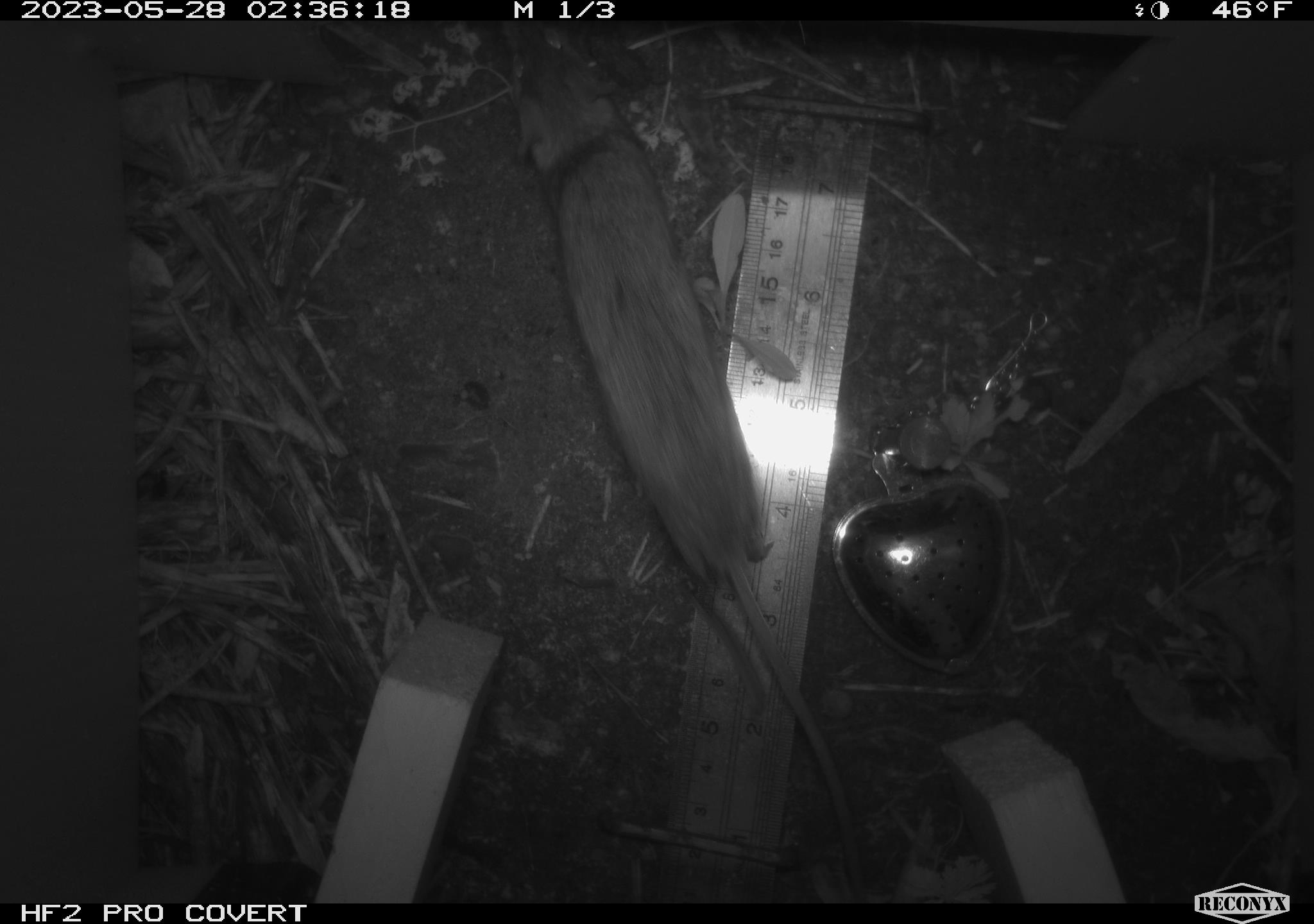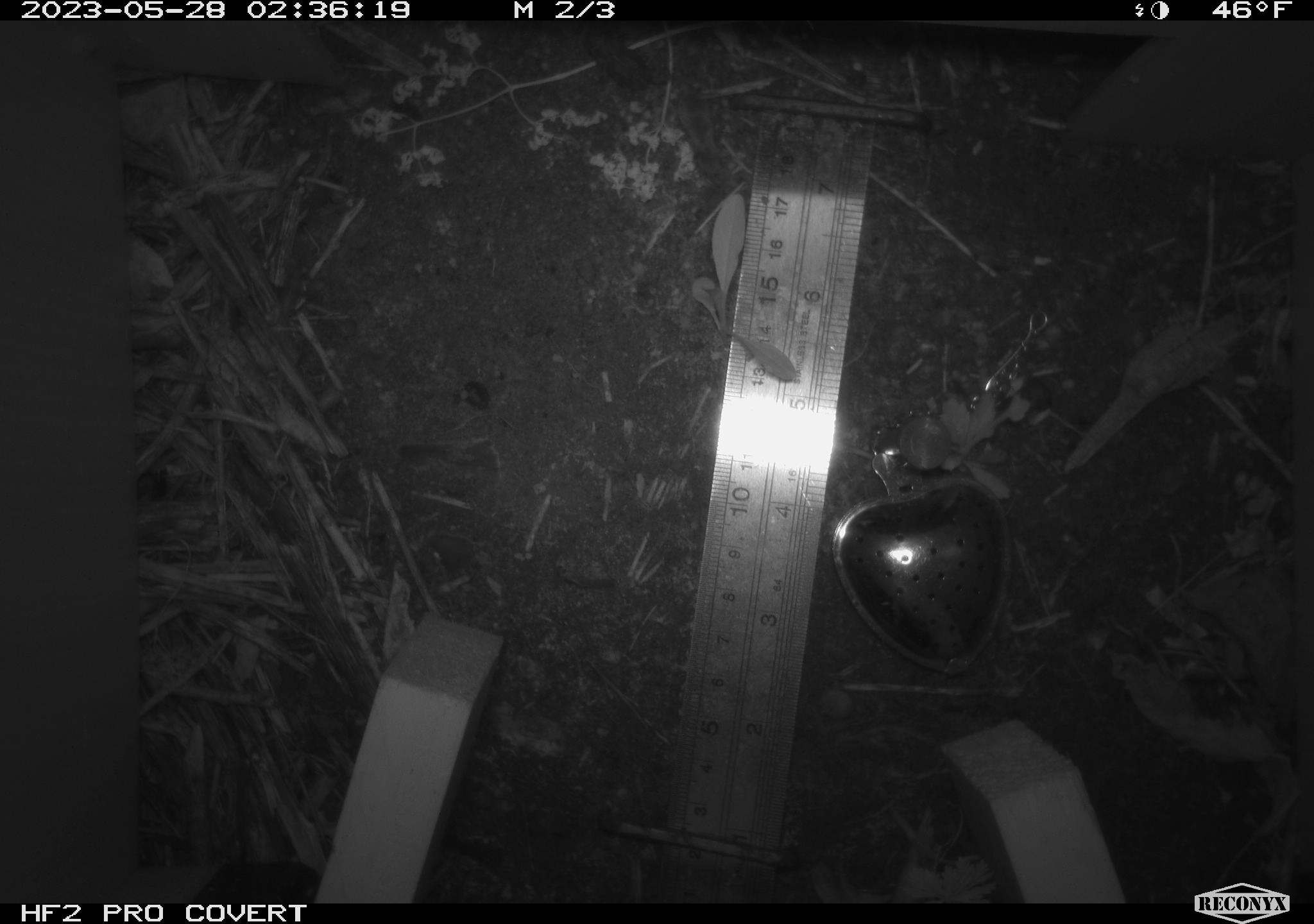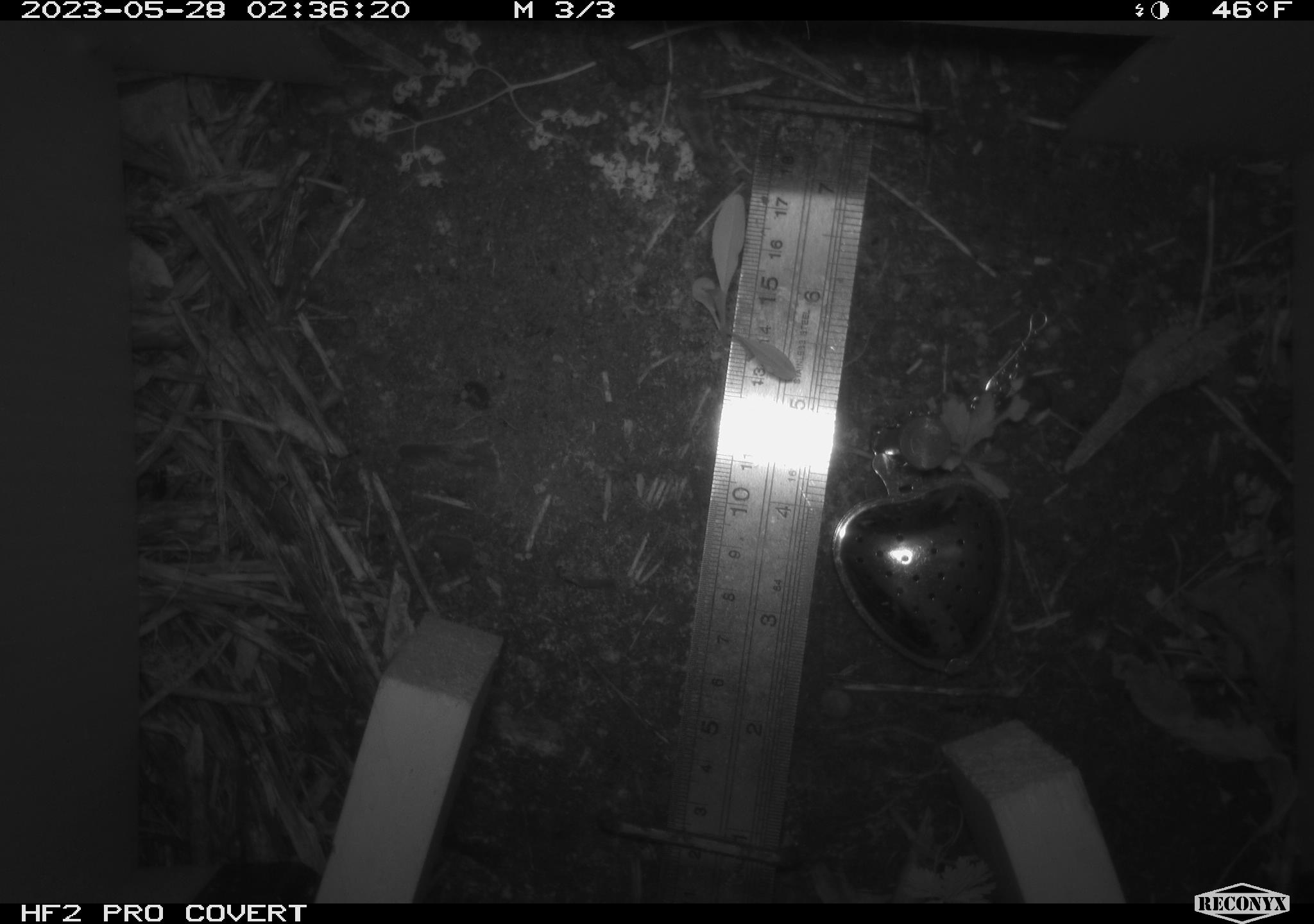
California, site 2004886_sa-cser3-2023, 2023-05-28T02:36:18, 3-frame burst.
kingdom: Animalia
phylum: Chordata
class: Mammalia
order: Rodentia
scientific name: Rodentia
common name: mouse species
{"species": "mouse species (Rodentia)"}